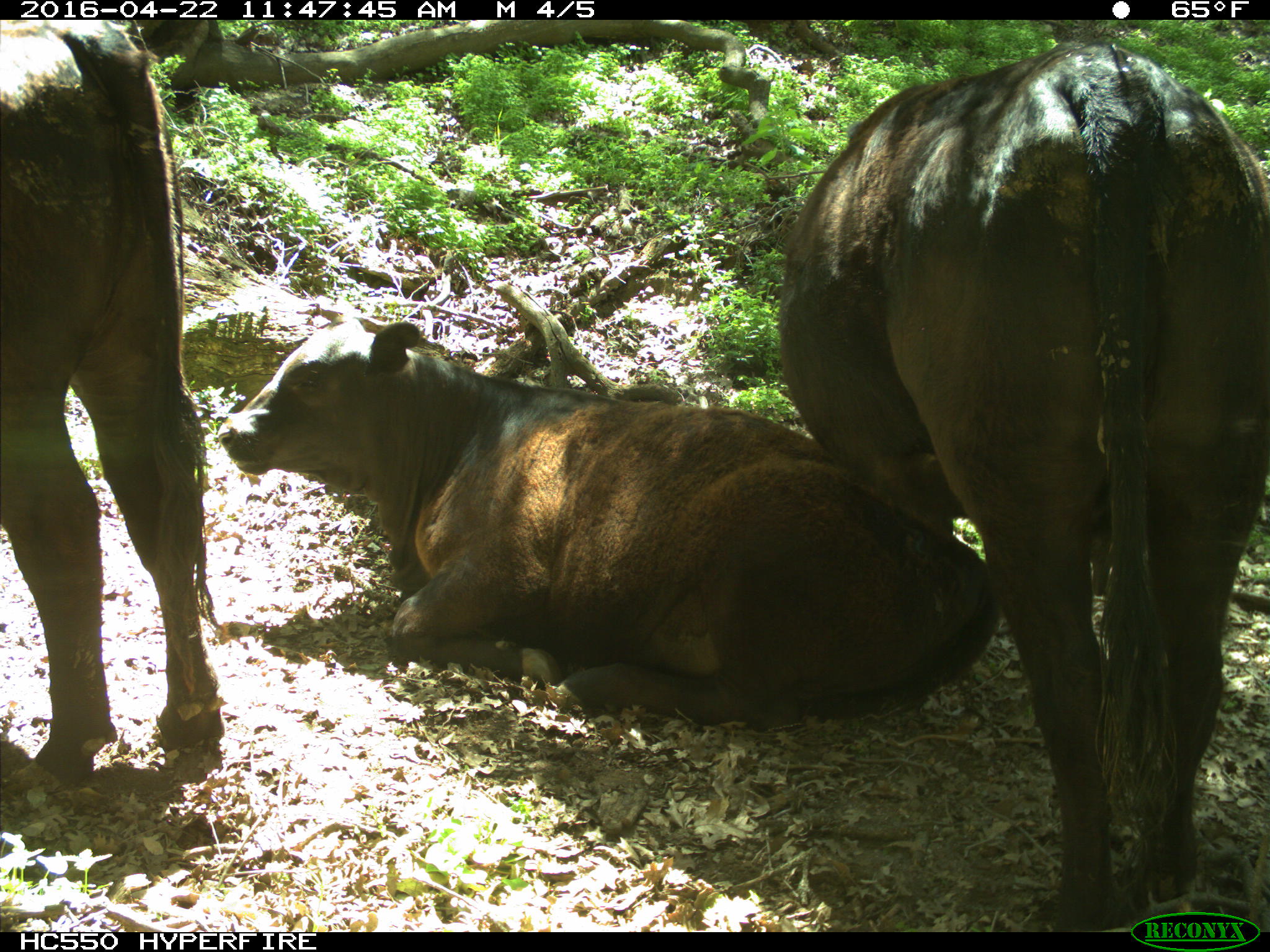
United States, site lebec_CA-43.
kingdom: Animalia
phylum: Chordata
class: Mammalia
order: Artiodactyla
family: Bovidae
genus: Bos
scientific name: Bos taurus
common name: domestic cow